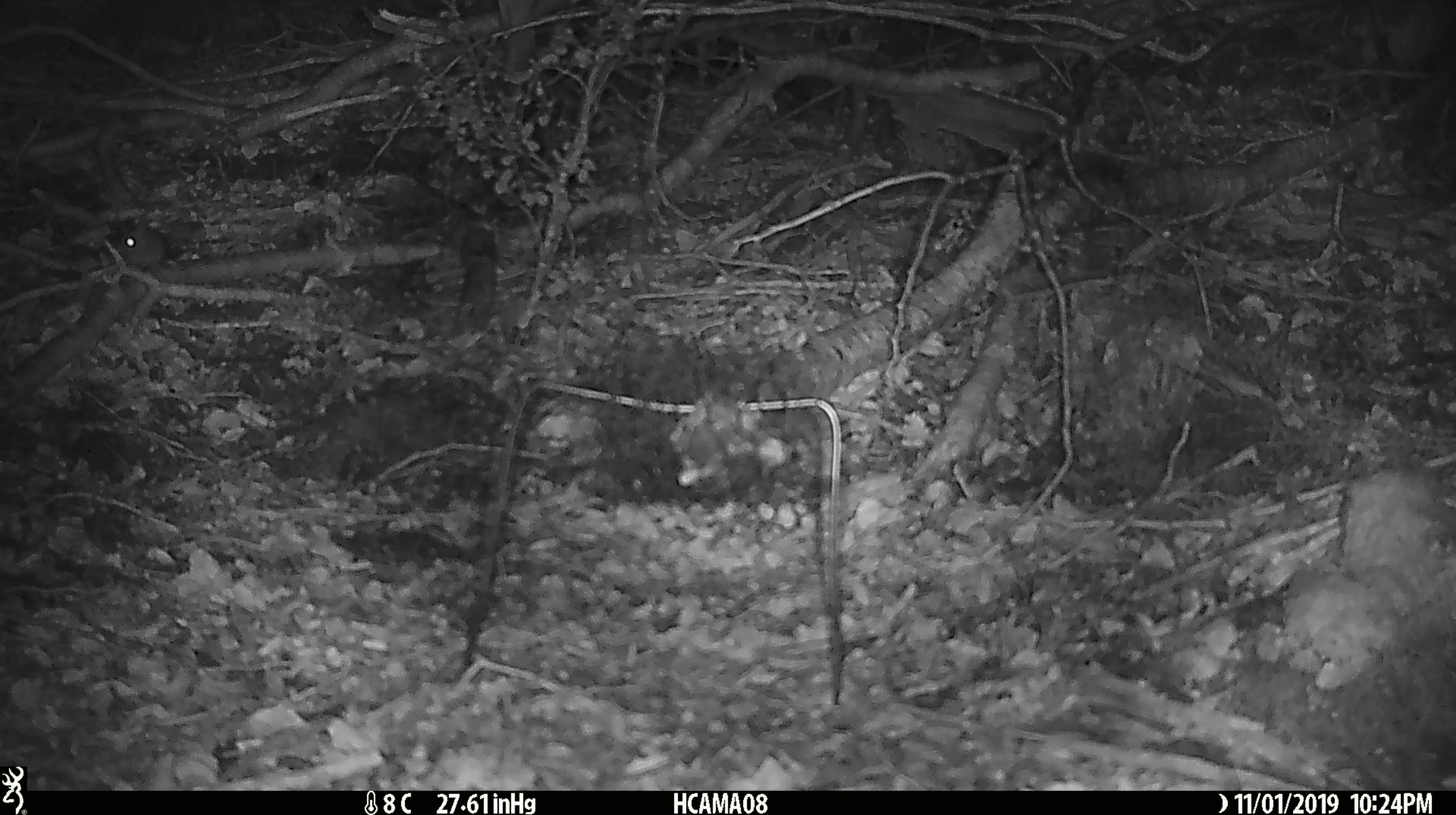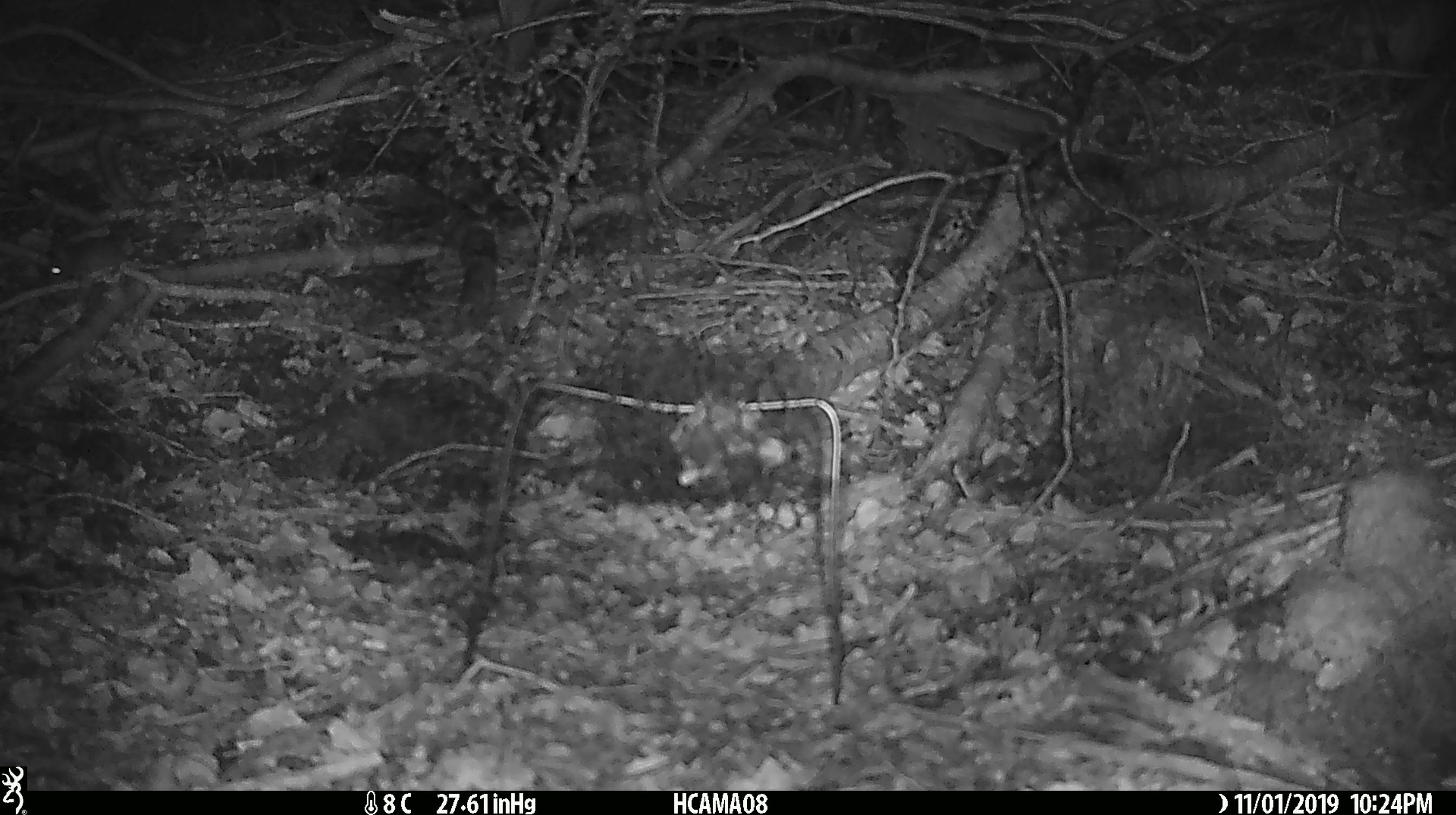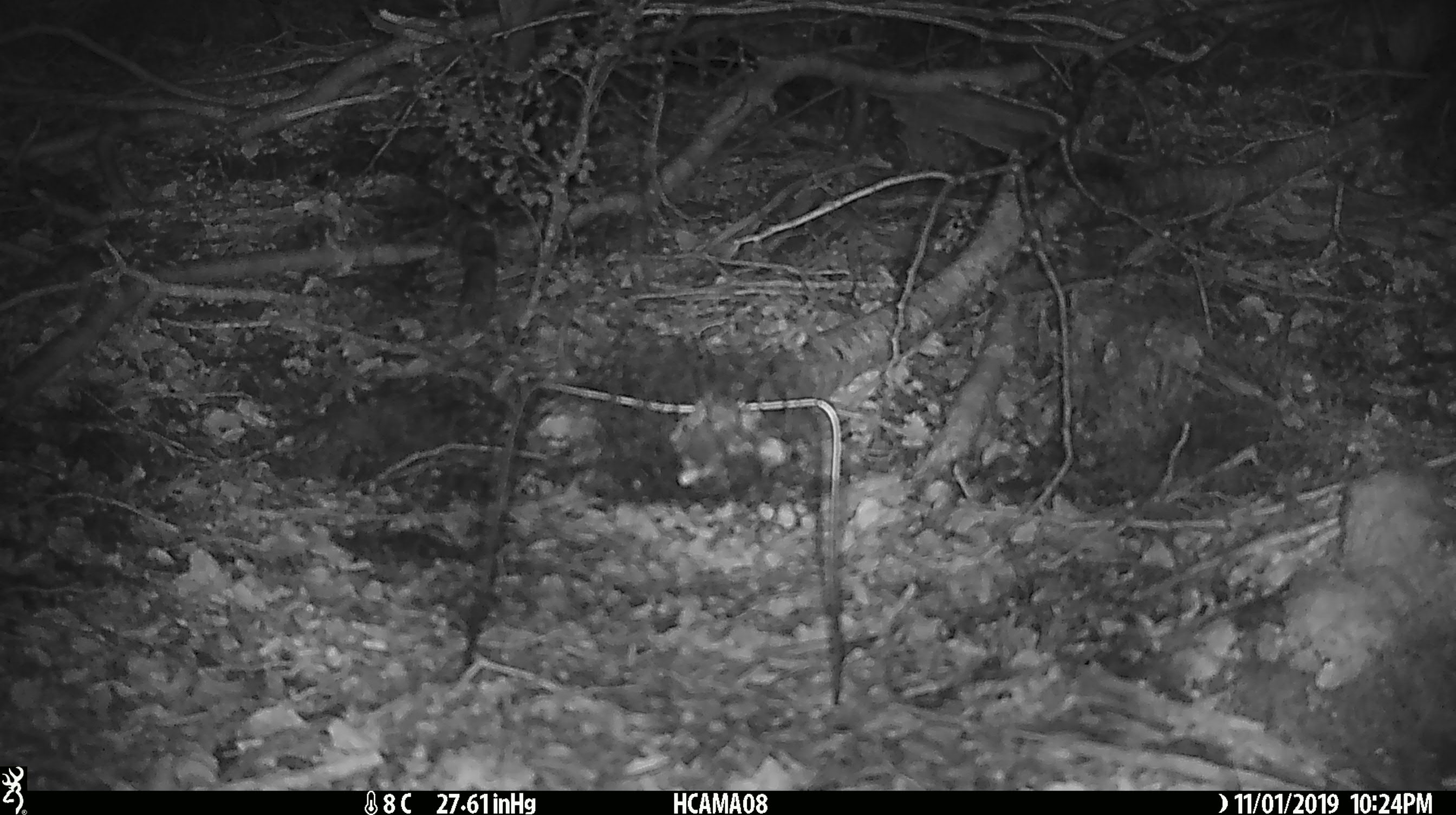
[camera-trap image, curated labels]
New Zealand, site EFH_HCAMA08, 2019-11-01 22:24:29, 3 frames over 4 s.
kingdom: Animalia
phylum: Chordata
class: Mammalia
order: Rodentia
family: Muridae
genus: Mus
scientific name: Mus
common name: mouse